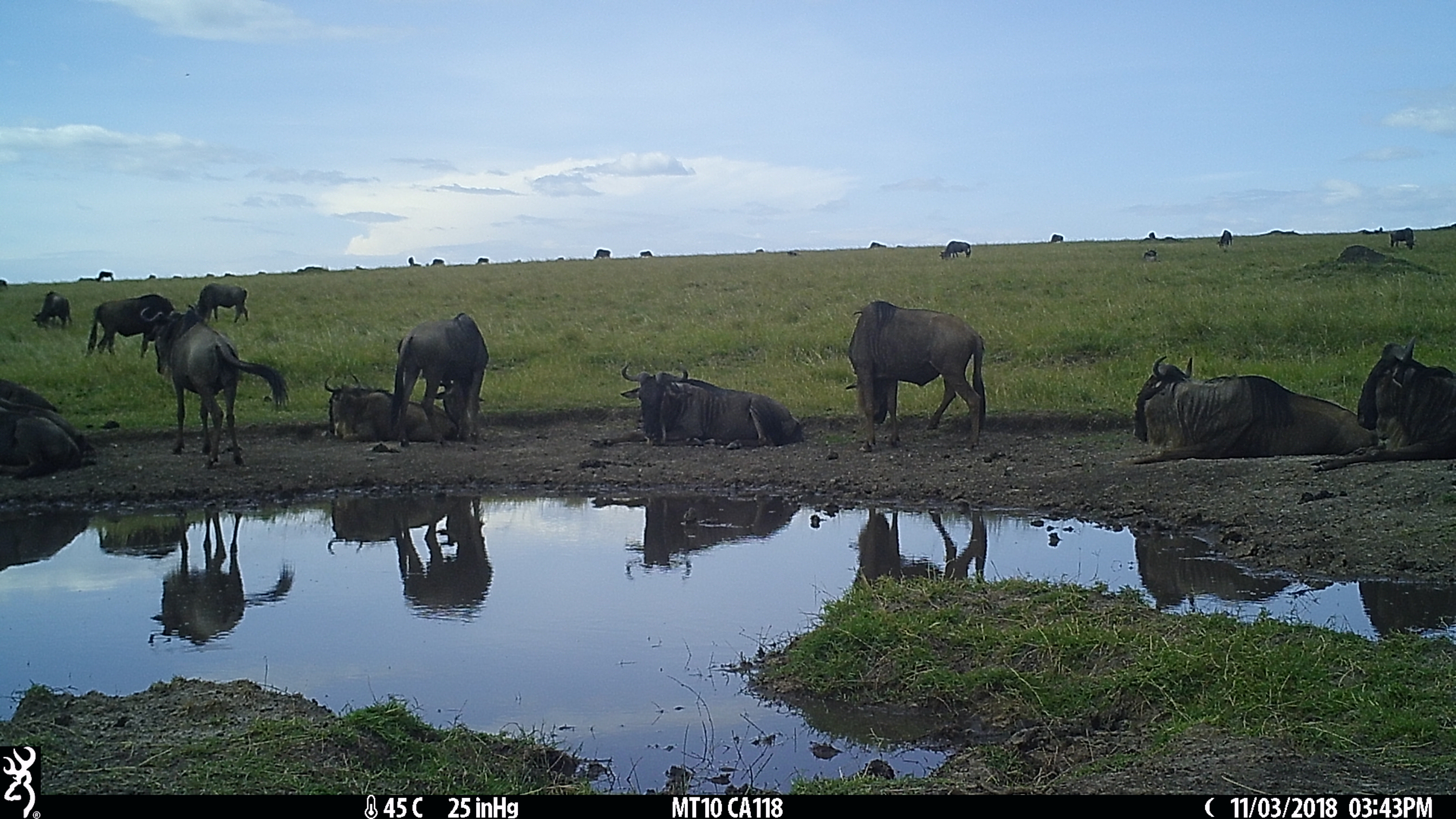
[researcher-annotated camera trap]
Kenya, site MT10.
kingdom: Animalia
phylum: Chordata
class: Mammalia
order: Artiodactyla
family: Bovidae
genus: Connochaetes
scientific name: Connochaetes taurinus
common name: blue wildebeest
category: wildebeest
Wildebeest (blue wildebeest) (Connochaetes taurinus).